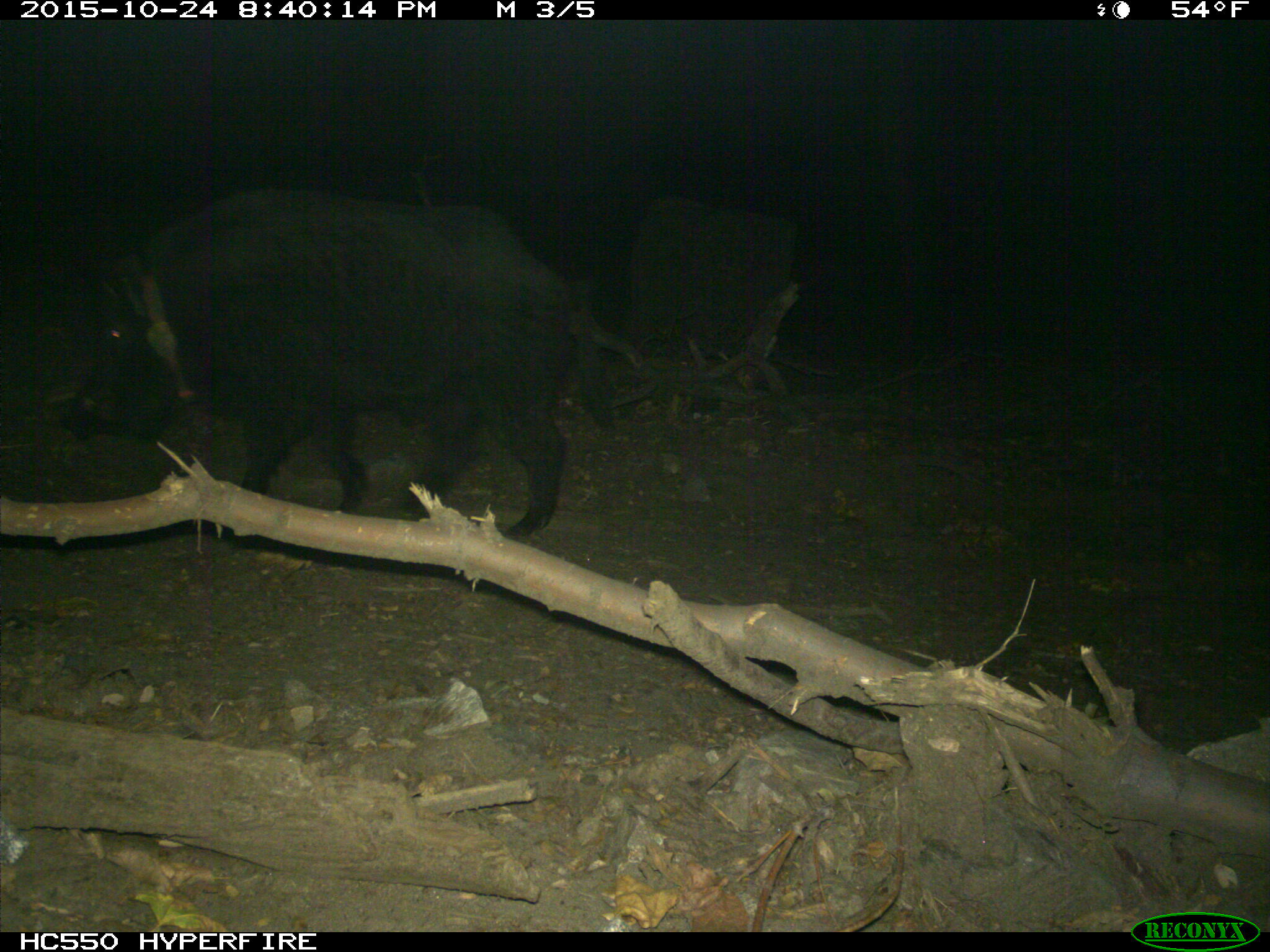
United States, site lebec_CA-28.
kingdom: Animalia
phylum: Chordata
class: Mammalia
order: Artiodactyla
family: Suidae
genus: Sus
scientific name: Sus scrofa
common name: wild boar